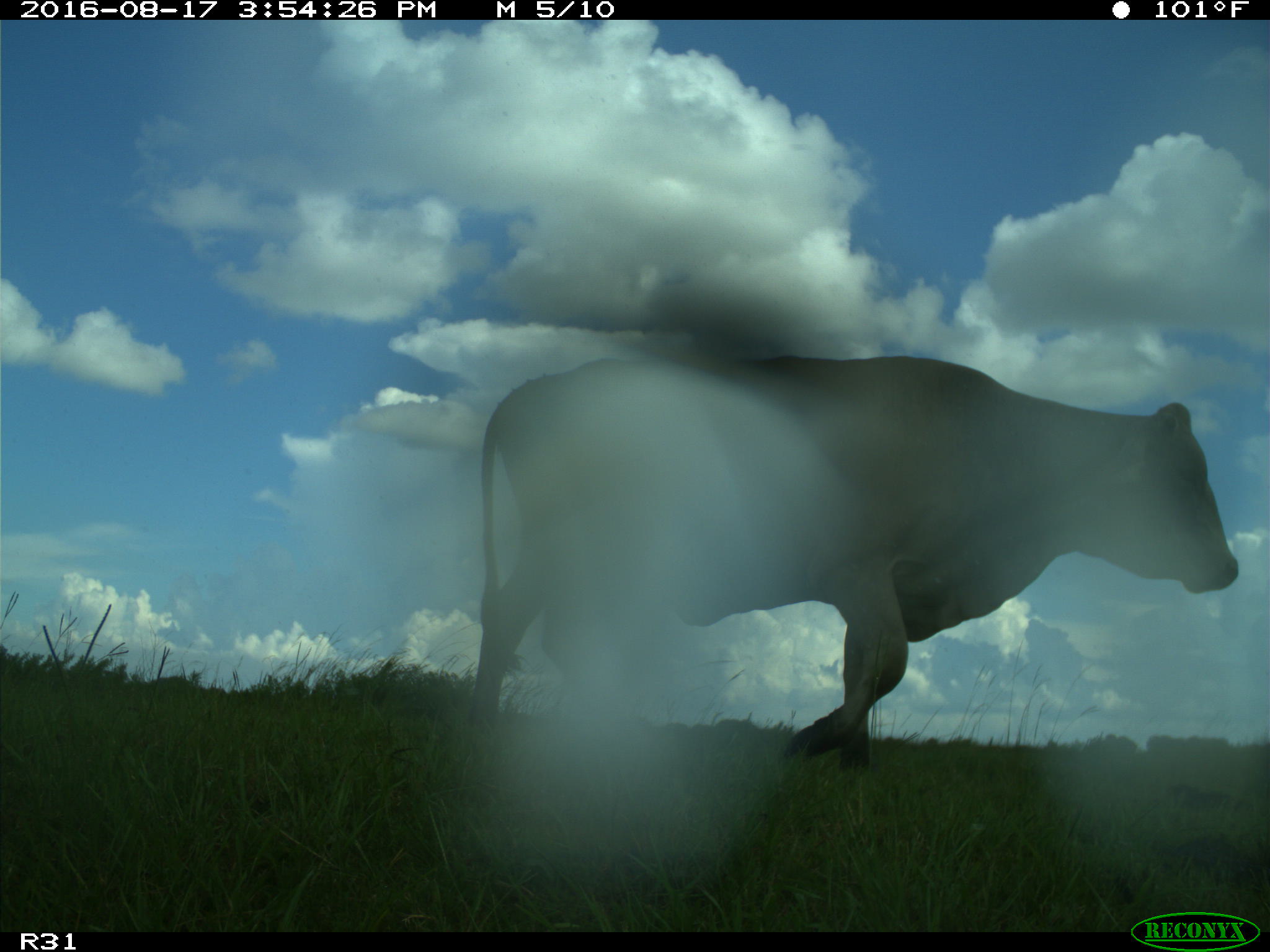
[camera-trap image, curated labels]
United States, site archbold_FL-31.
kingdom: Animalia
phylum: Chordata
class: Mammalia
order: Artiodactyla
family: Bovidae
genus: Bos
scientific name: Bos taurus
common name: domestic cow